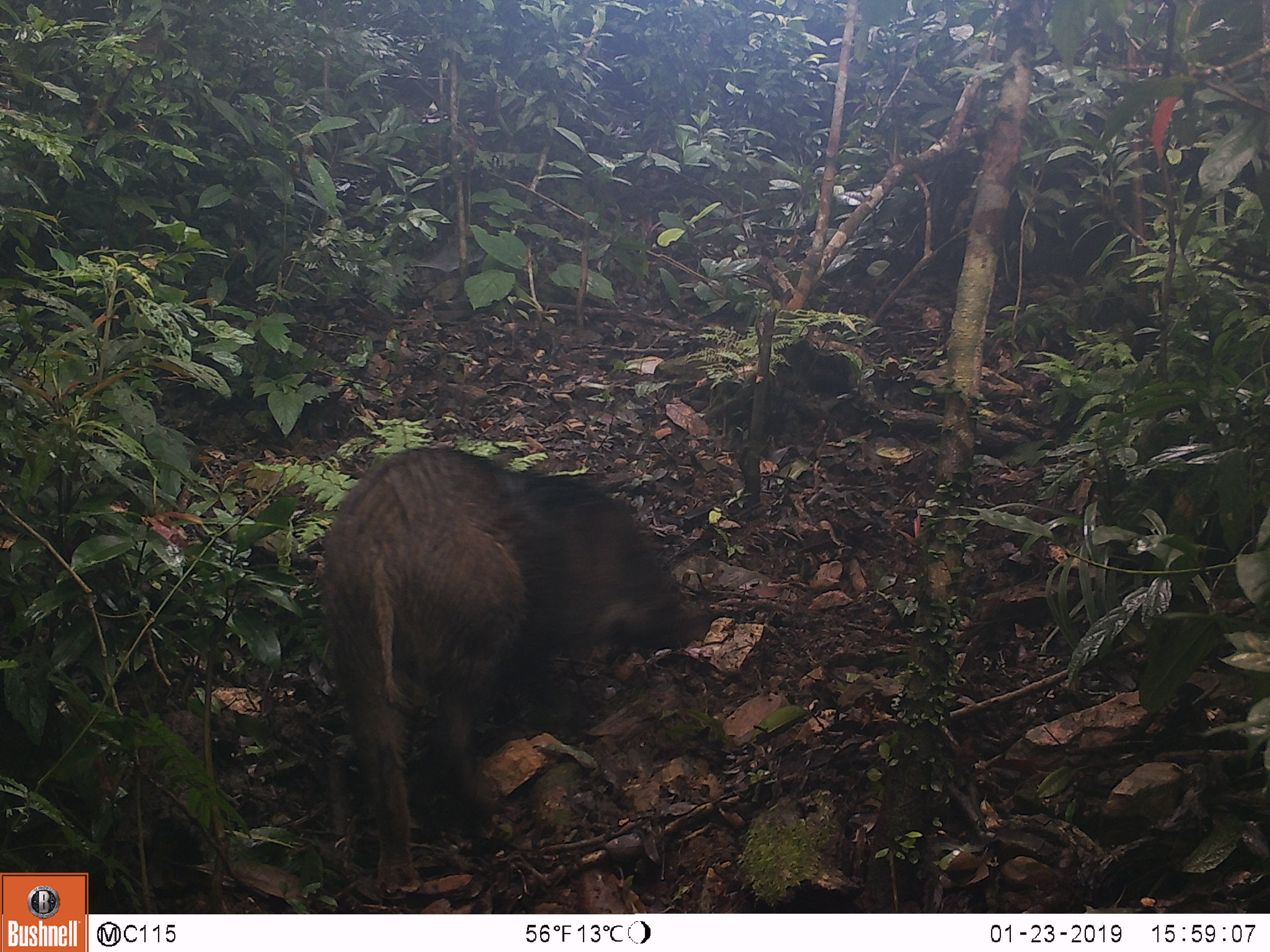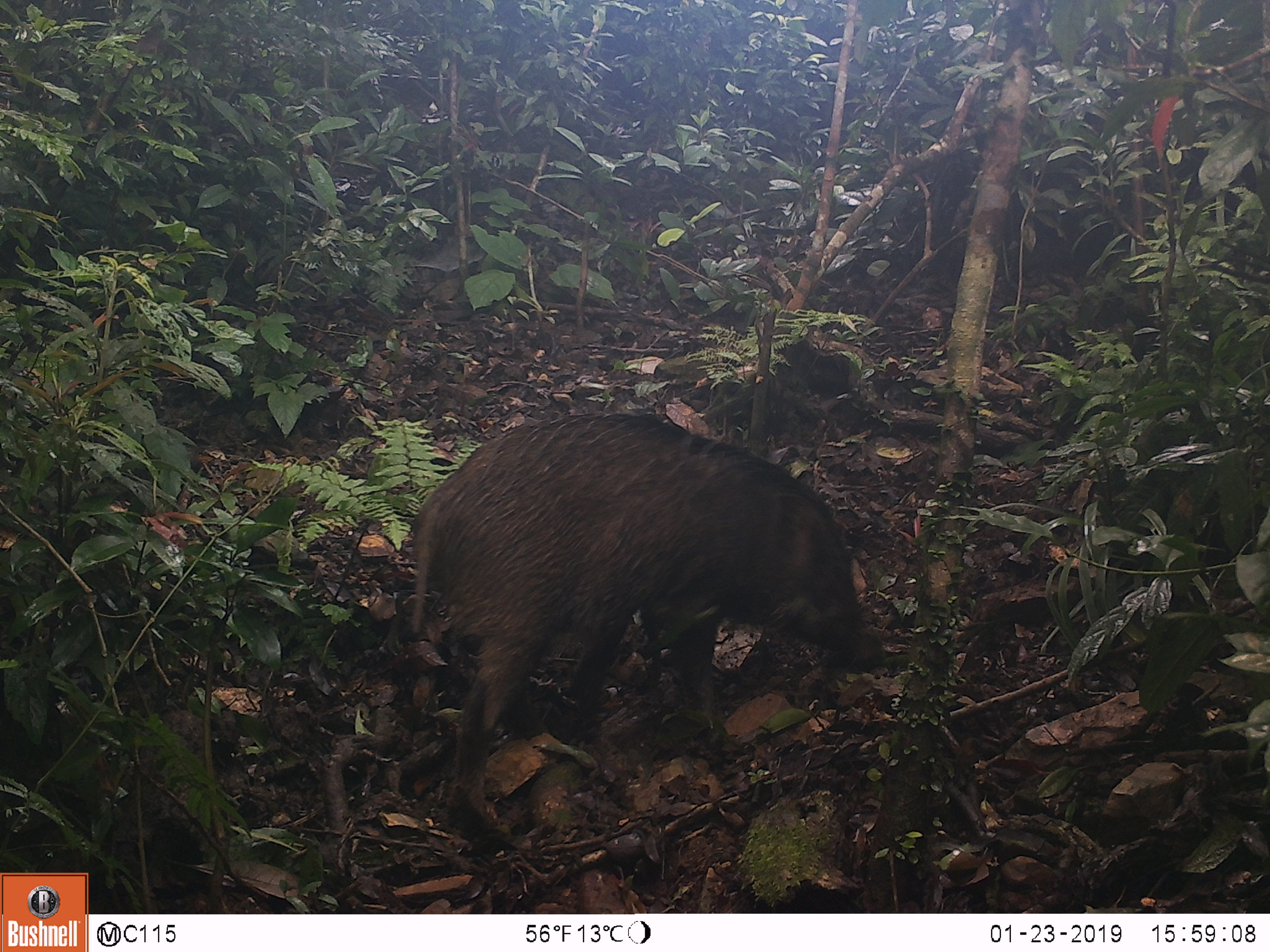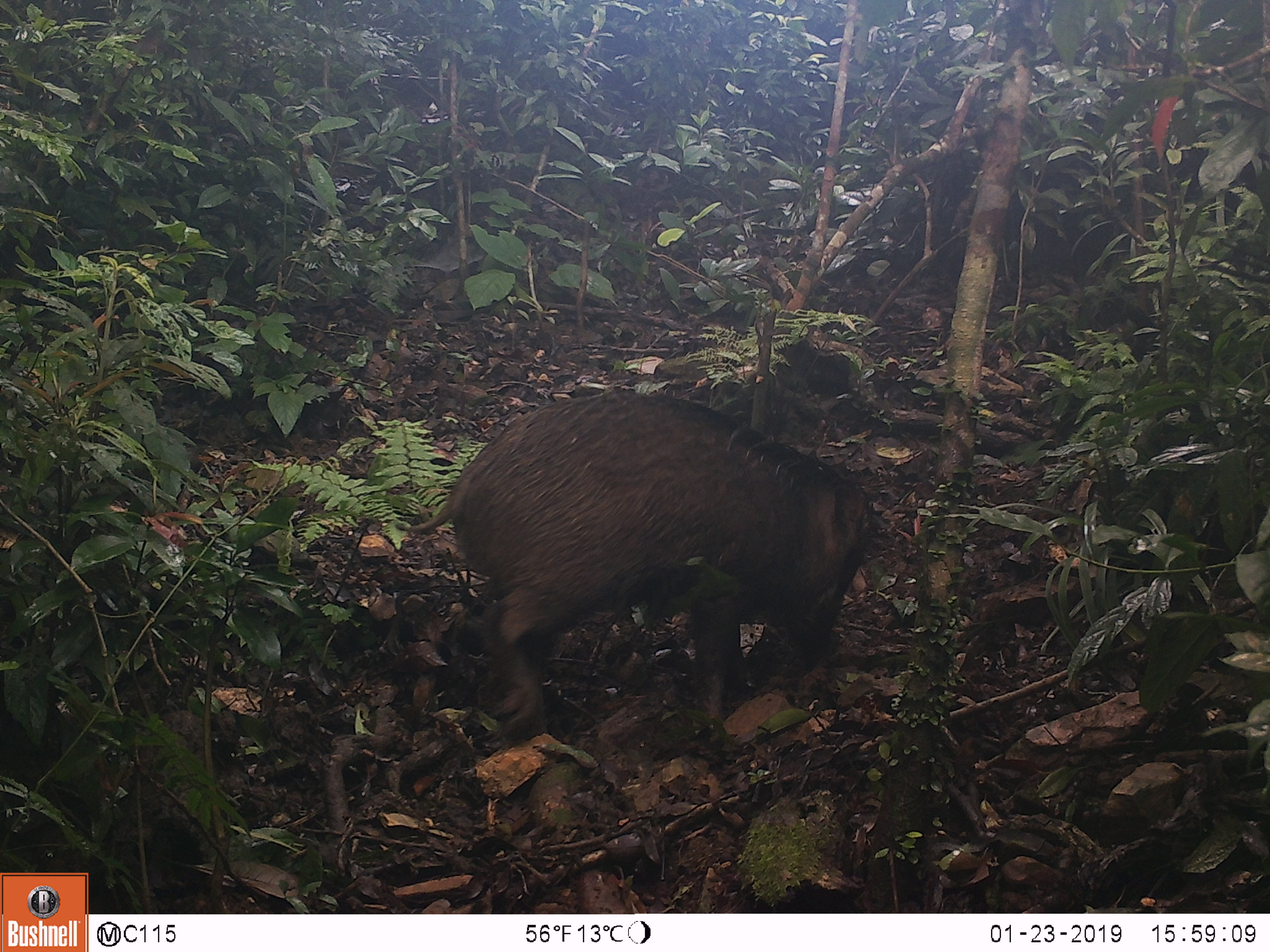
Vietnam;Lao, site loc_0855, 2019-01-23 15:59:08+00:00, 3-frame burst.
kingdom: Animalia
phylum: Chordata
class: Mammalia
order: Artiodactyla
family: Suidae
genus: Sus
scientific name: Sus scrofa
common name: eurasian wild pig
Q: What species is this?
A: Eurasian wild pig (Sus scrofa).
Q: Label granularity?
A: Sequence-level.